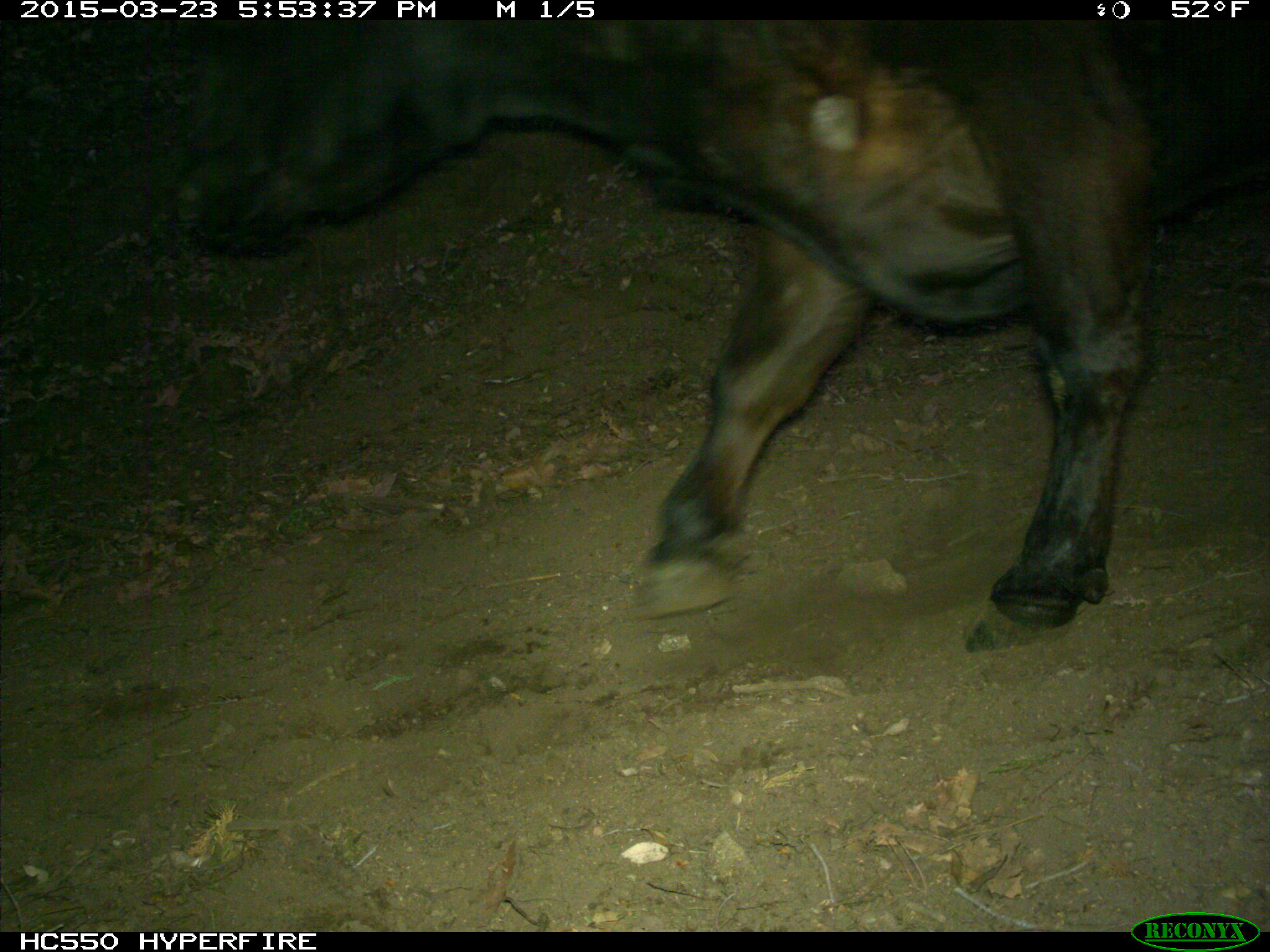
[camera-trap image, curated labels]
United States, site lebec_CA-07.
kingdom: Animalia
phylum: Chordata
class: Mammalia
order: Artiodactyla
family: Bovidae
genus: Bos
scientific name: Bos taurus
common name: domestic cow